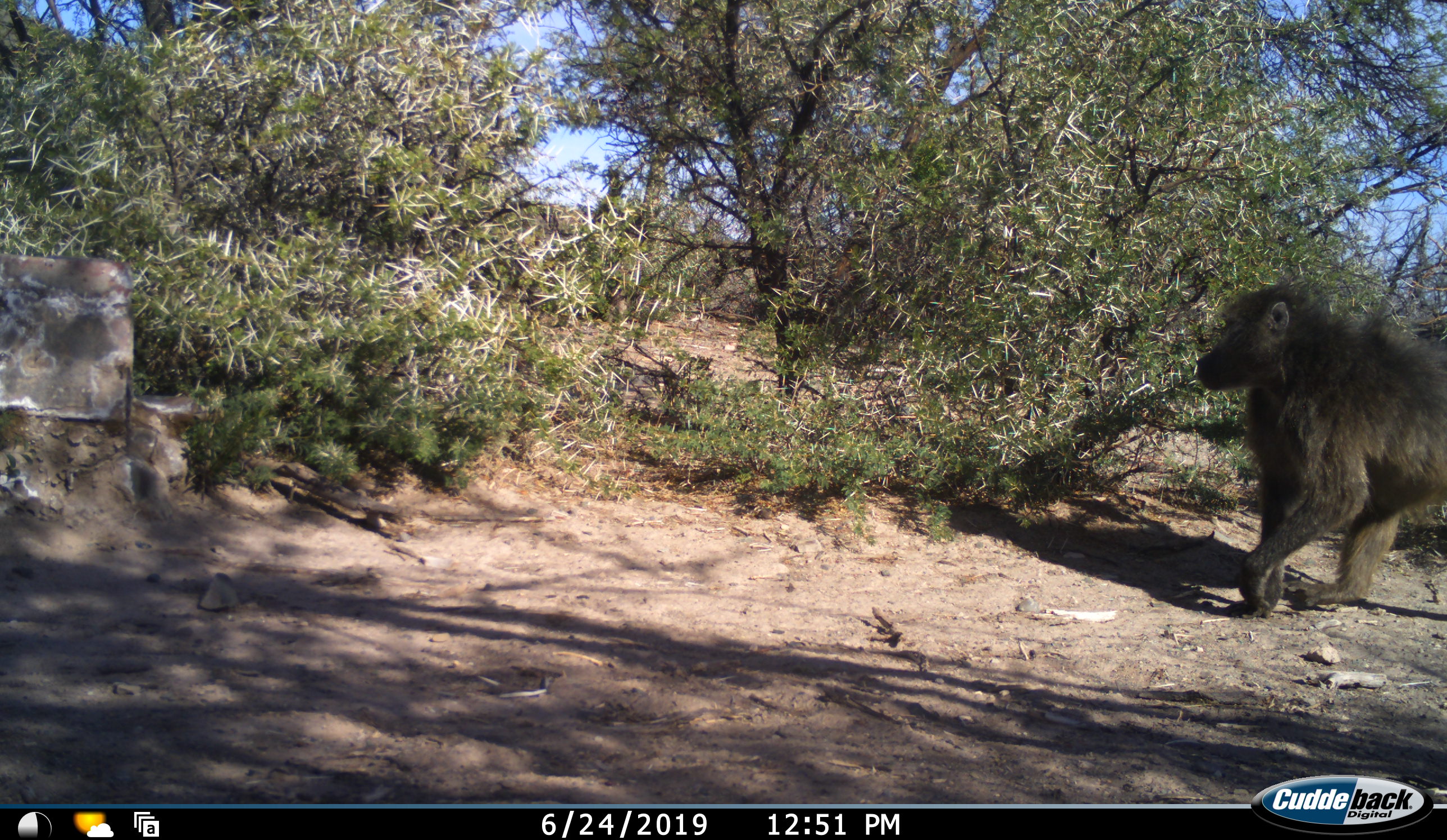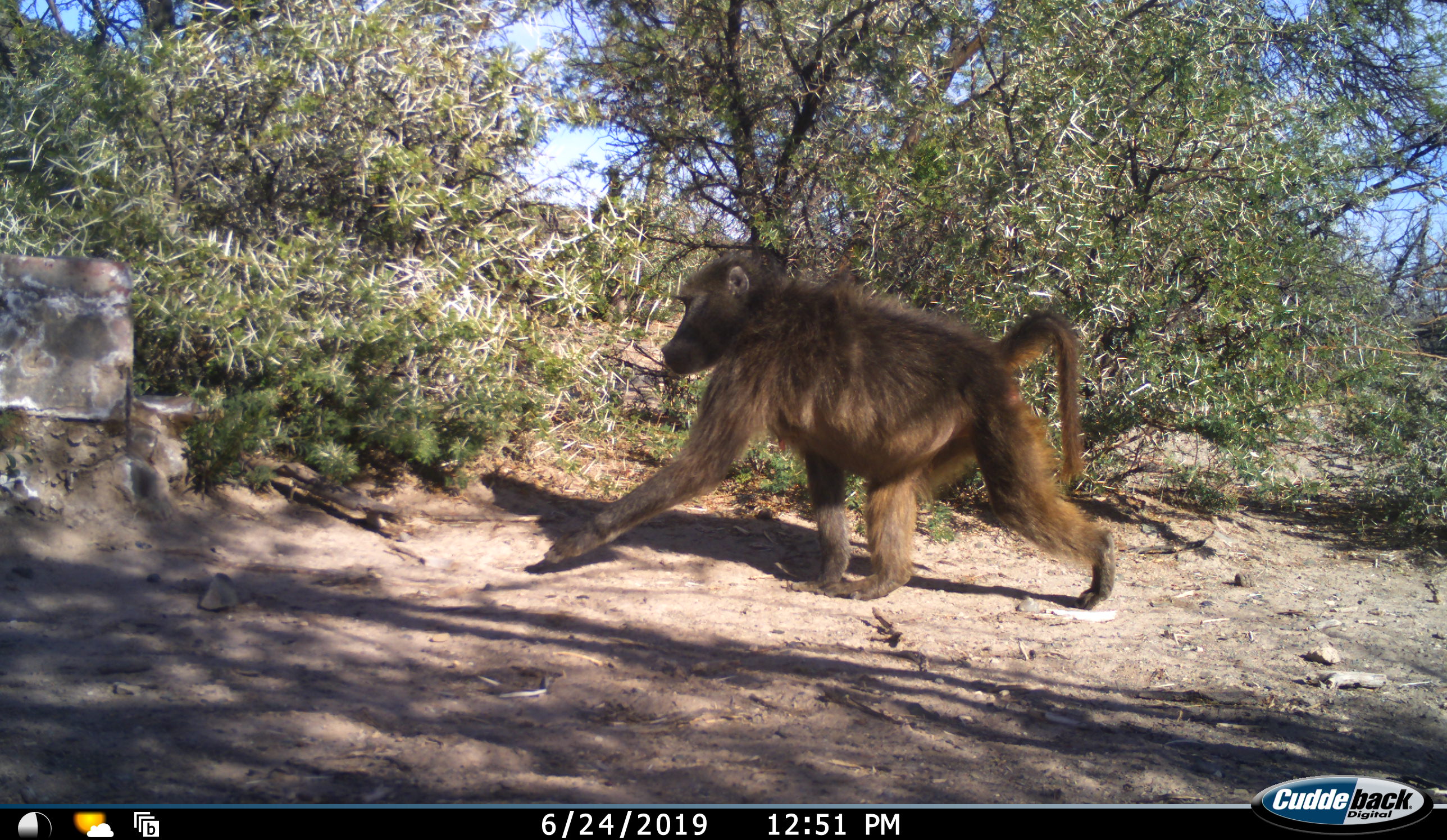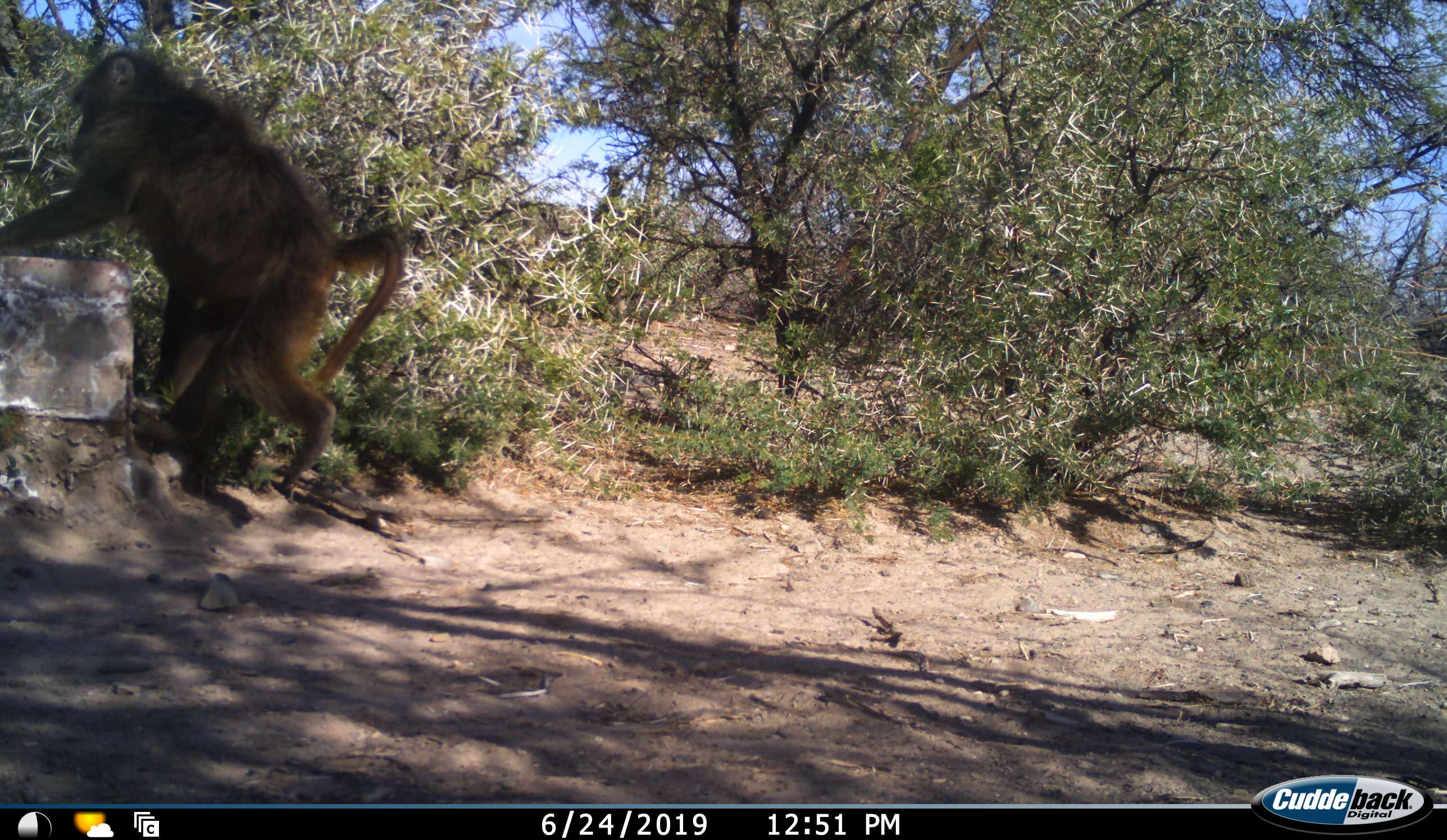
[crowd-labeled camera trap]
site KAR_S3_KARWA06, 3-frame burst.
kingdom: Animalia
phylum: Chordata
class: Mammalia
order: Primates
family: Cercopithecidae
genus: Papio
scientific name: Papio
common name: baboon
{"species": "baboon (Papio)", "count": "1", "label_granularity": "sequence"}